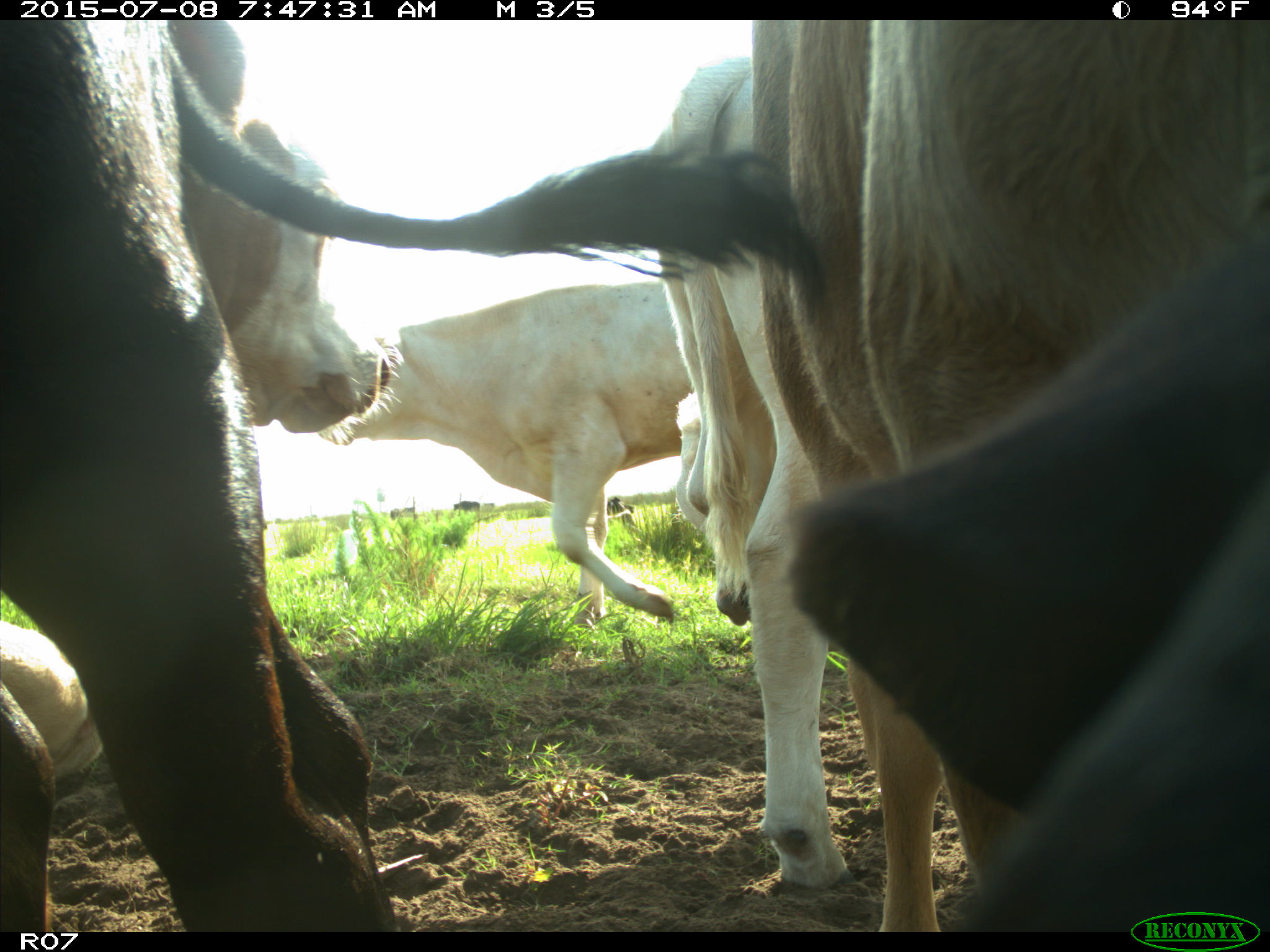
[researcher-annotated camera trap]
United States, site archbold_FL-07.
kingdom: Animalia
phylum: Chordata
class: Mammalia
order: Artiodactyla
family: Bovidae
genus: Bos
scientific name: Bos taurus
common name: domestic cow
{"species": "Bos taurus (domestic cow)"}